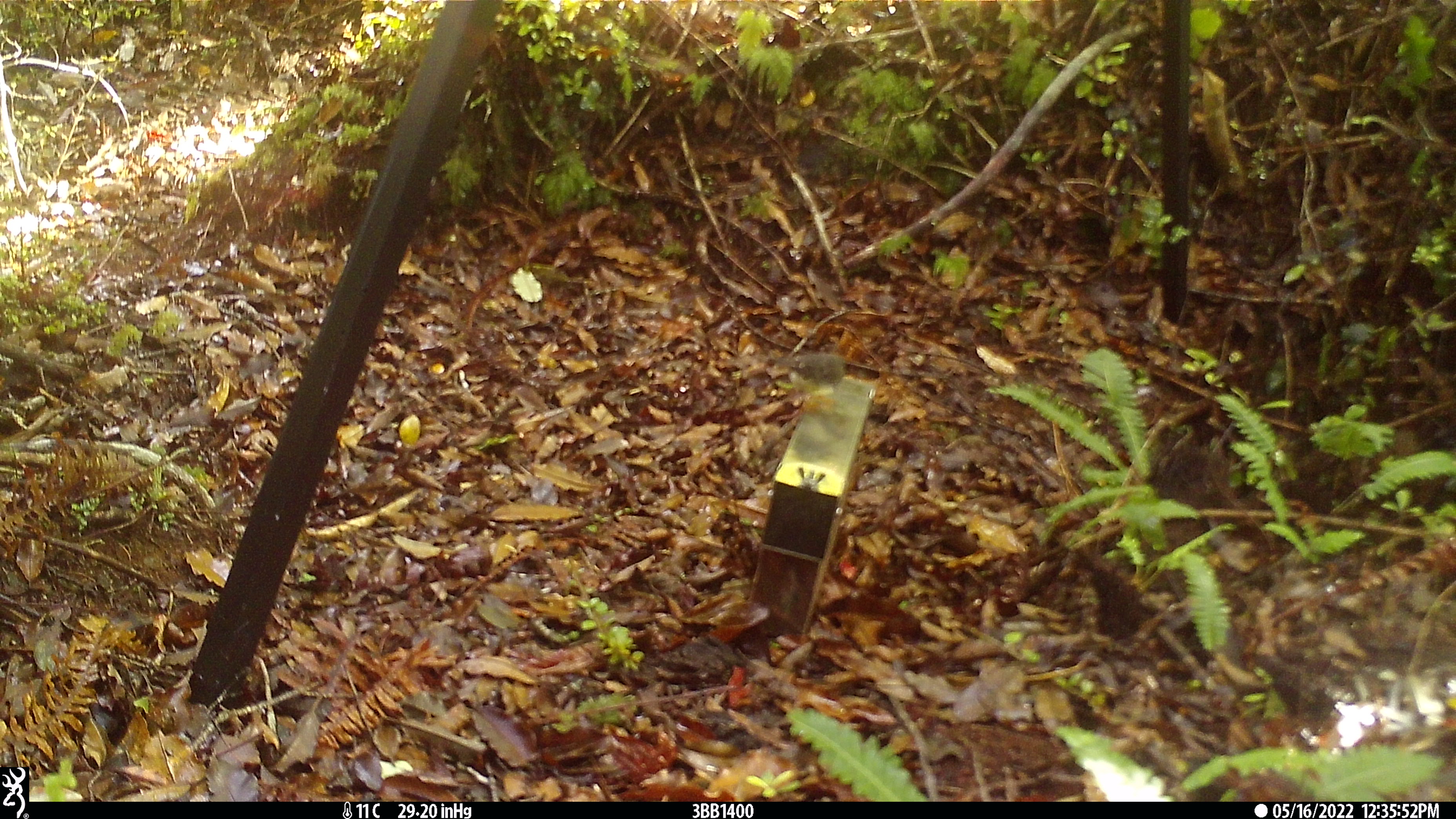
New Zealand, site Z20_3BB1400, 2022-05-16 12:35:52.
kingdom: Animalia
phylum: Chordata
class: Aves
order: Passeriformes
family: Petroicidae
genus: Petroica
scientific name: Petroica macrocephala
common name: tomtit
Tomtit (Petroica macrocephala).